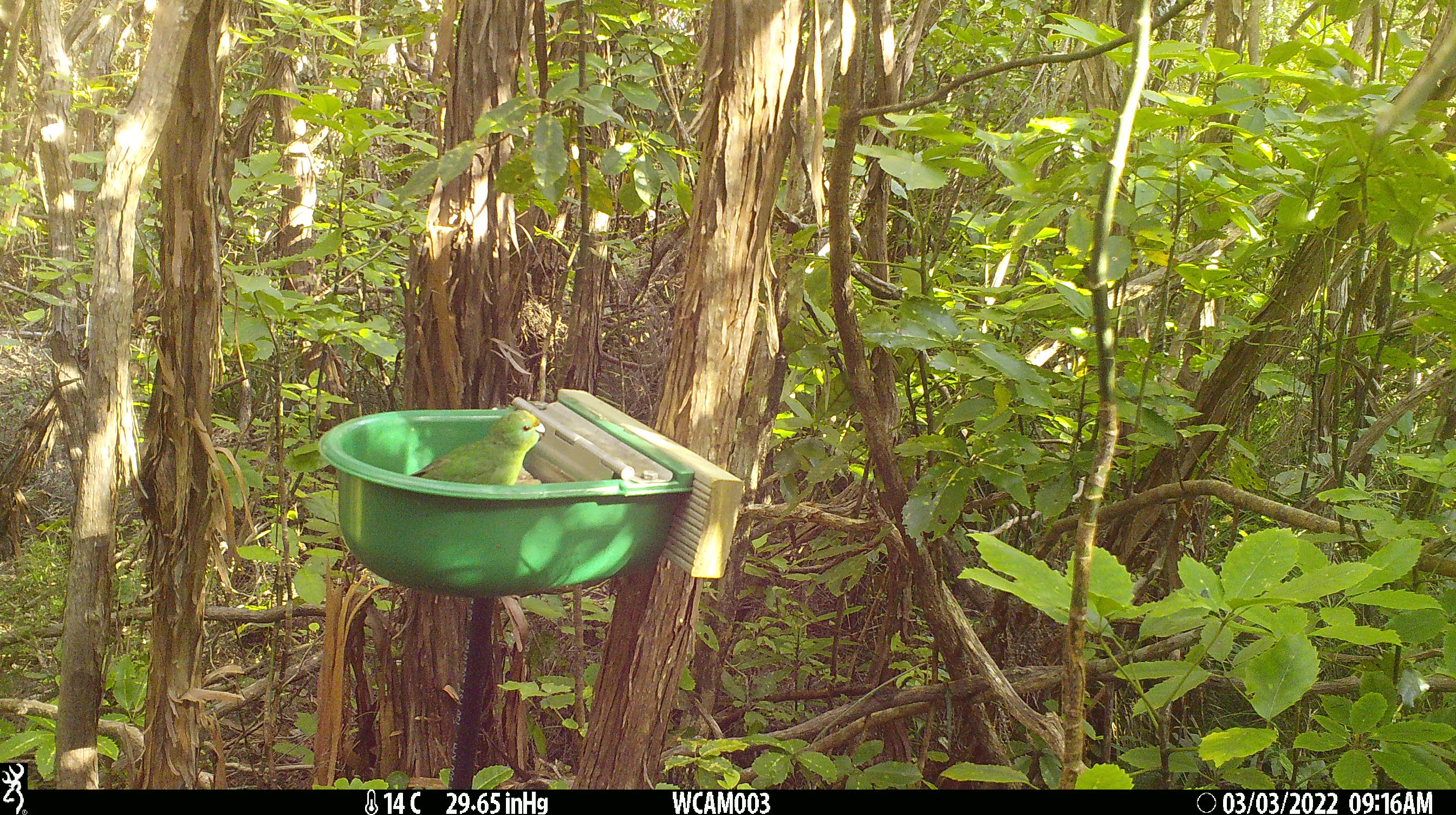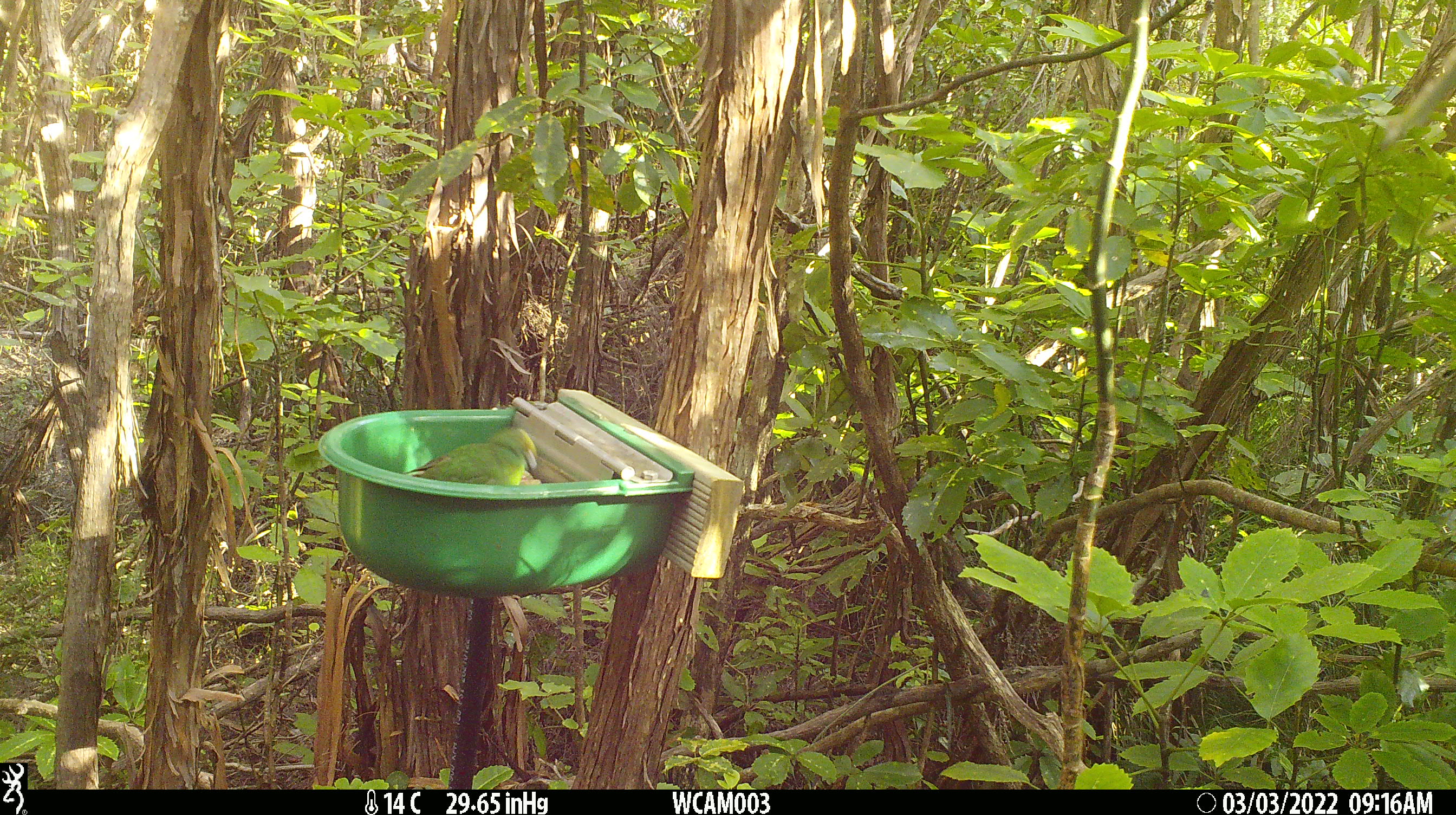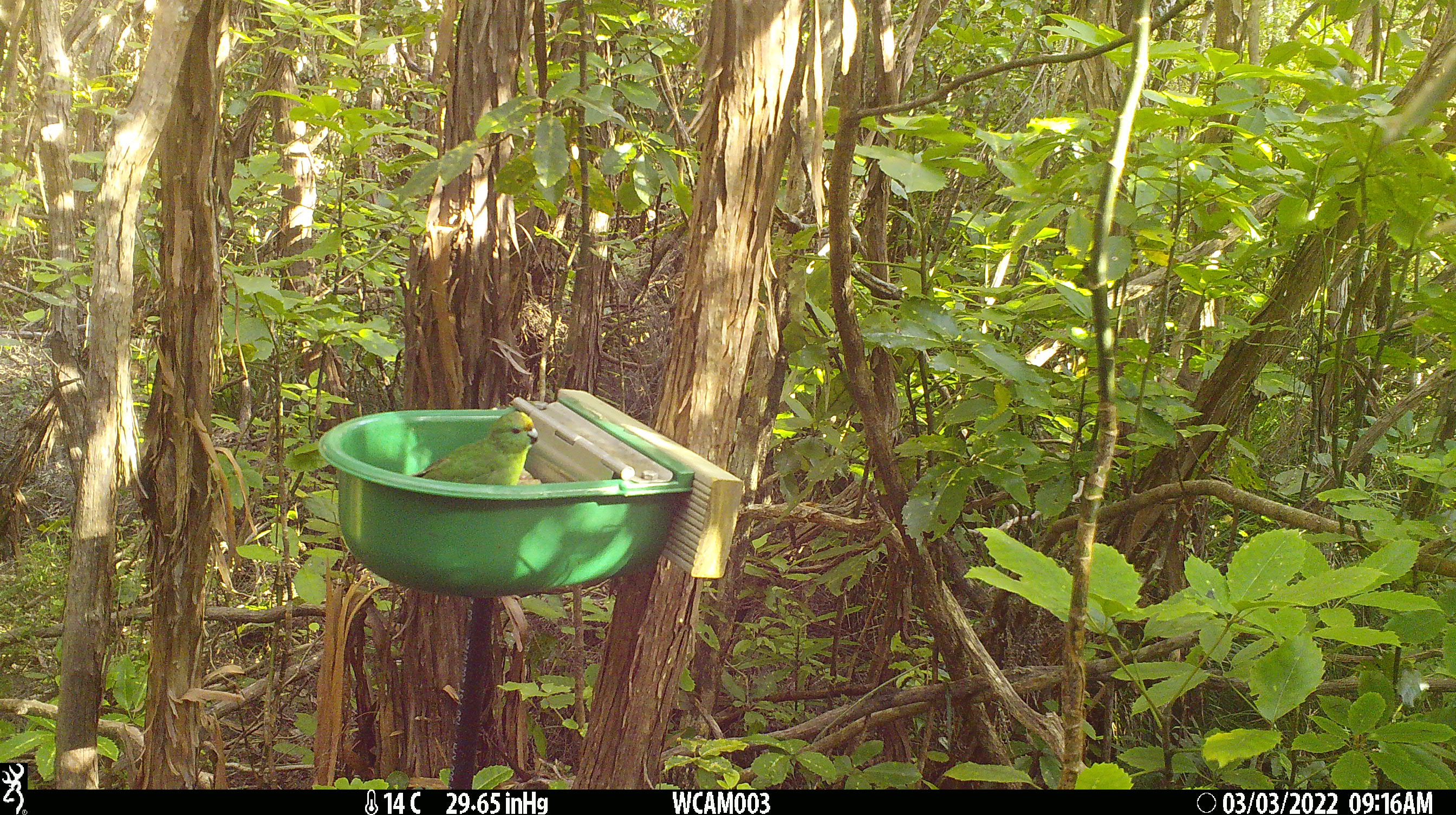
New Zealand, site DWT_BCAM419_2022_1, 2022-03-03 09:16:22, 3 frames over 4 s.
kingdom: Animalia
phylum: Chordata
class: Aves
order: Psittaciformes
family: Psittaculidae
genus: Cyanoramphus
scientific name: Cyanoramphus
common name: parakeet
Parakeet (Cyanoramphus).